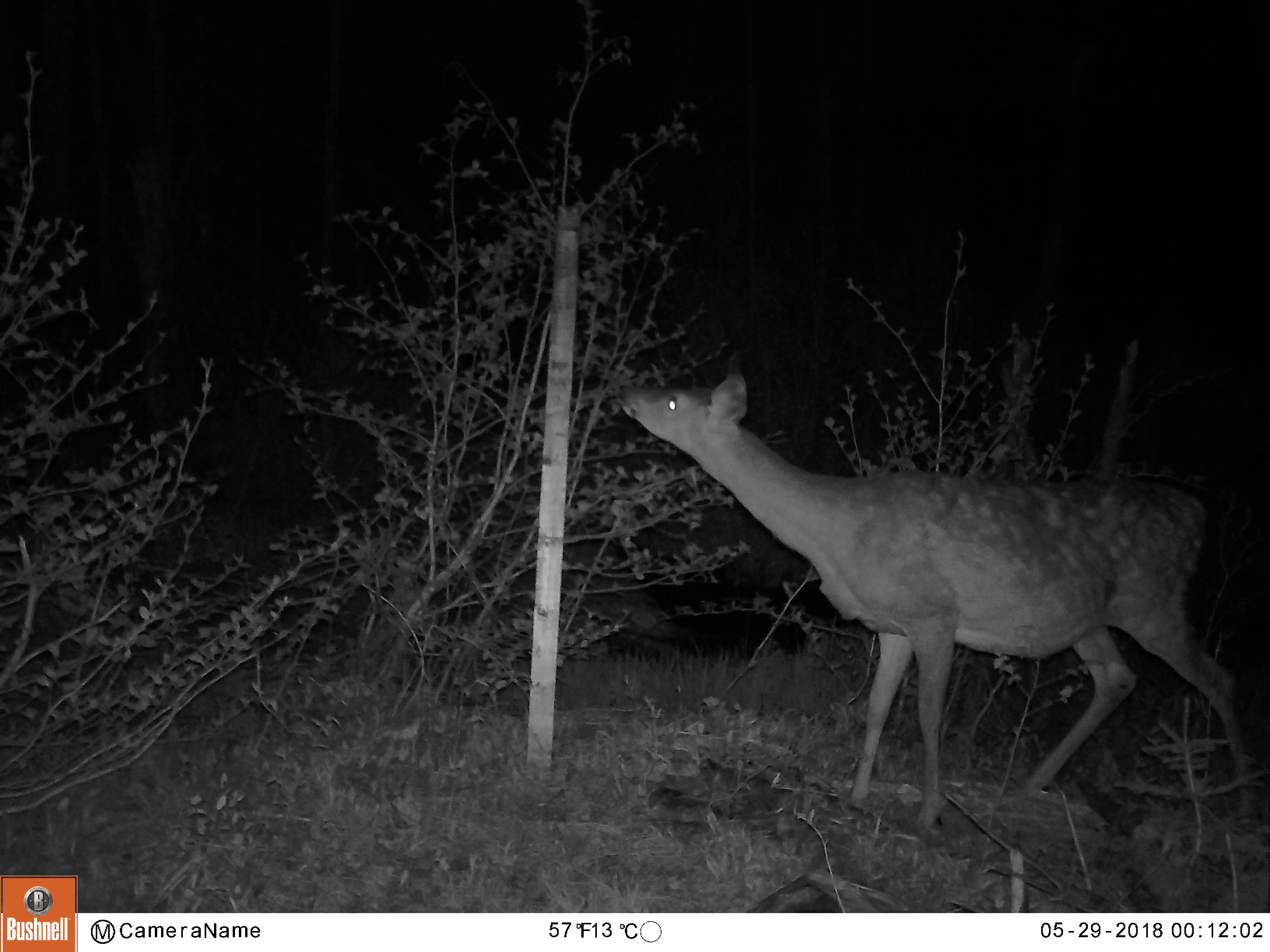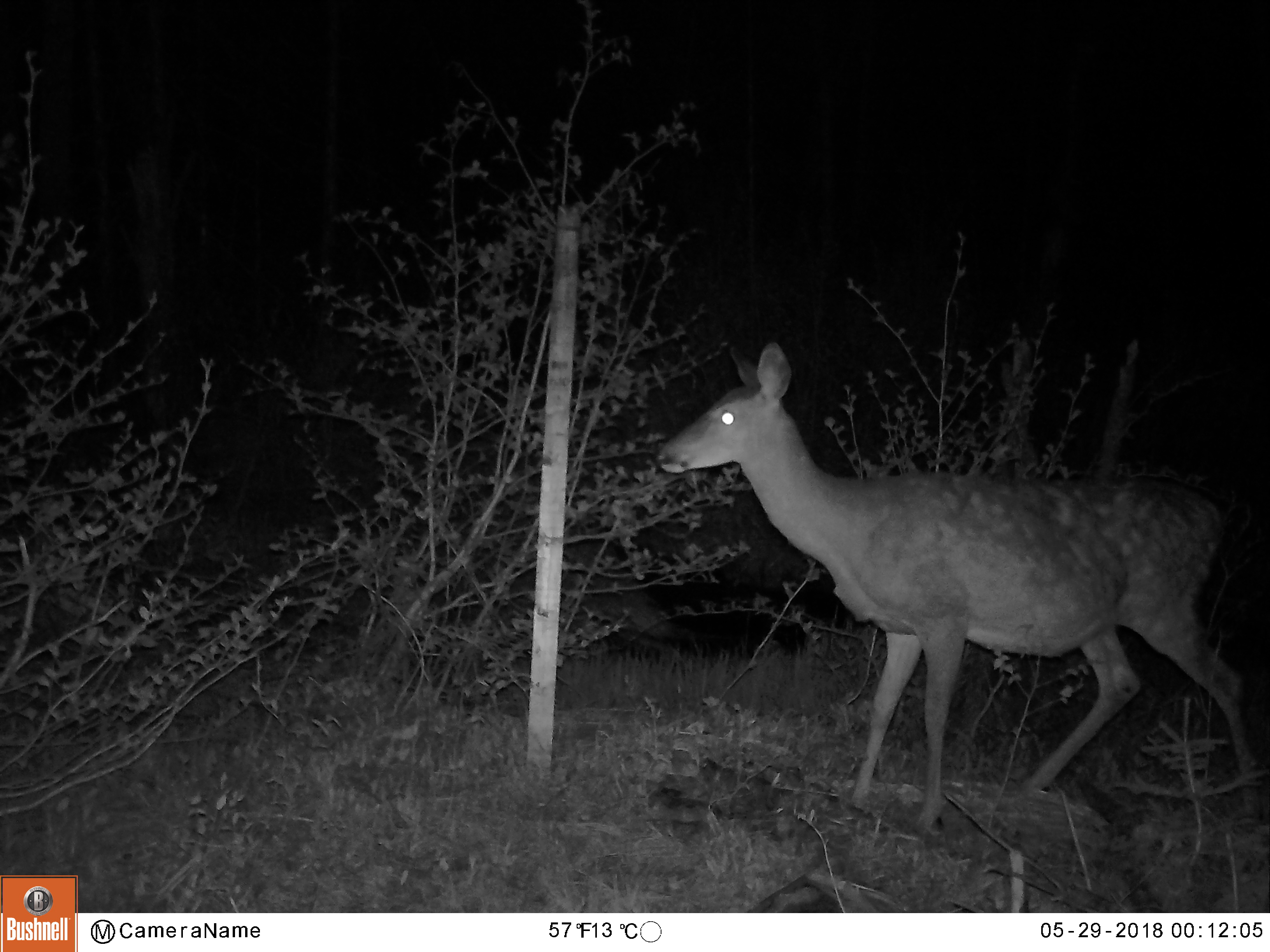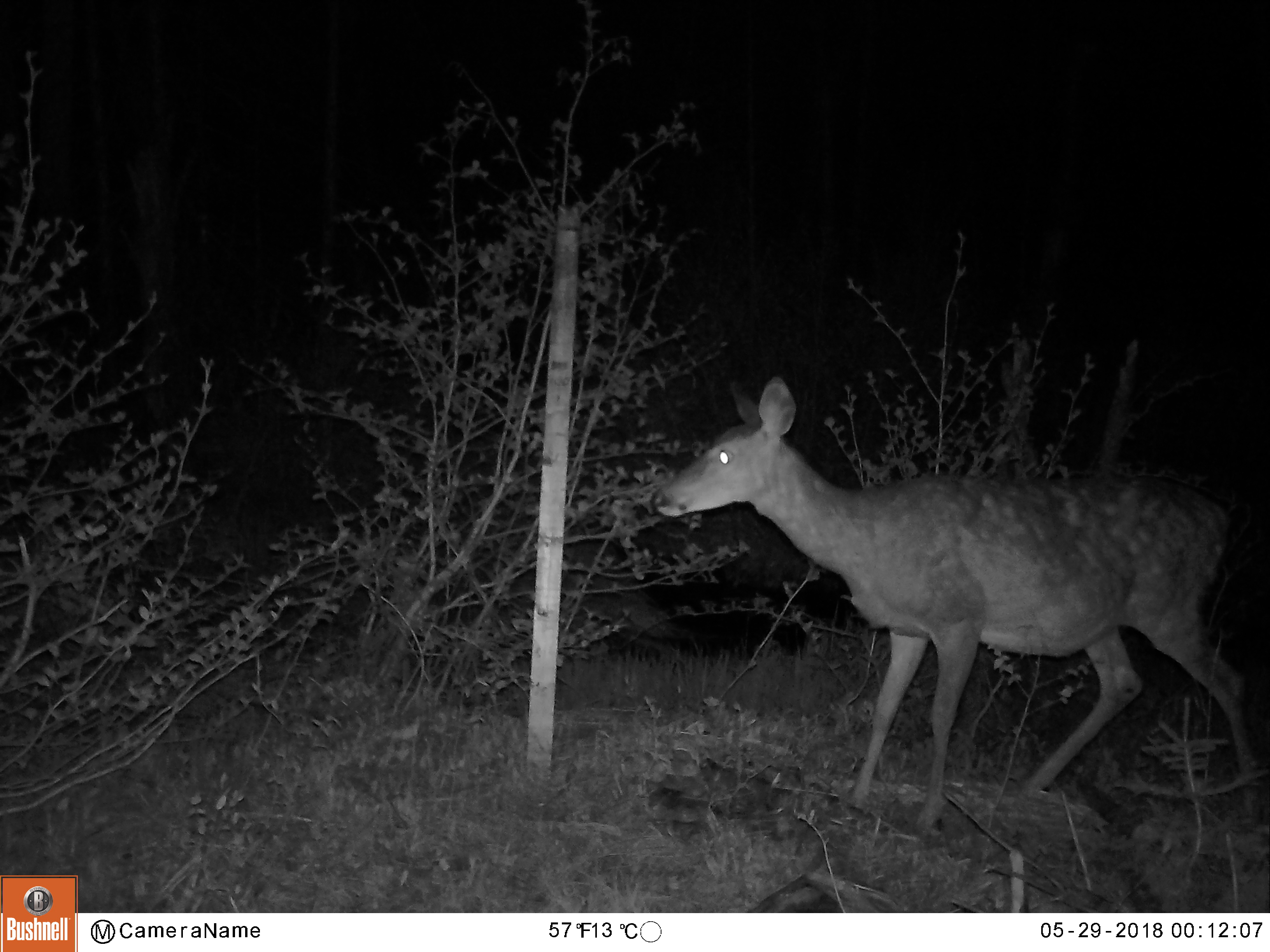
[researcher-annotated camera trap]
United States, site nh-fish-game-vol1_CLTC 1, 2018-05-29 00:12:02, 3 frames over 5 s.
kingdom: Animalia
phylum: Chordata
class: Mammalia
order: Artiodactyla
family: Cervidae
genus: Odocoileus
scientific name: Odocoileus virginianus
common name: white-tailed deer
White-tailed deer (Odocoileus virginianus).